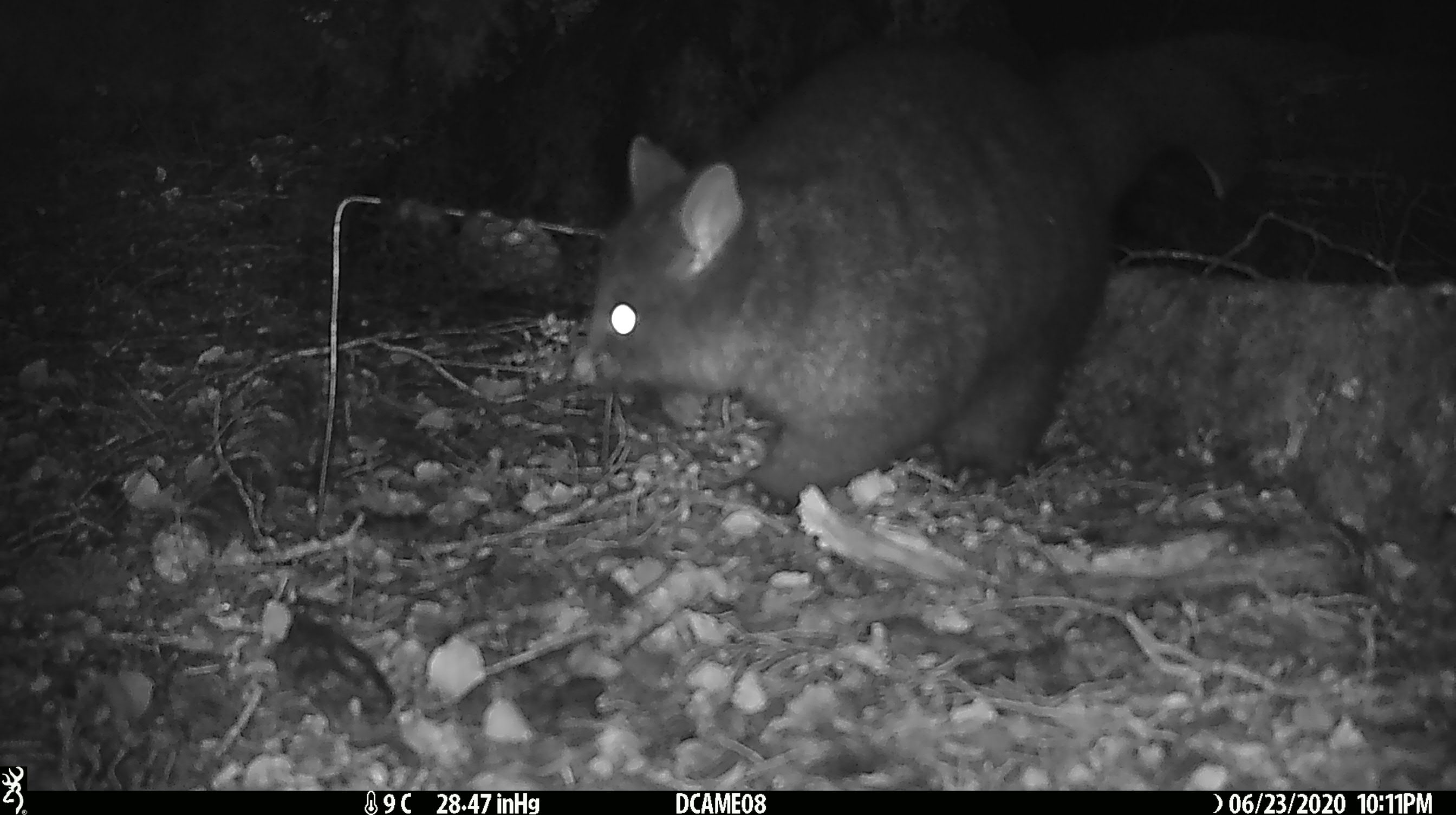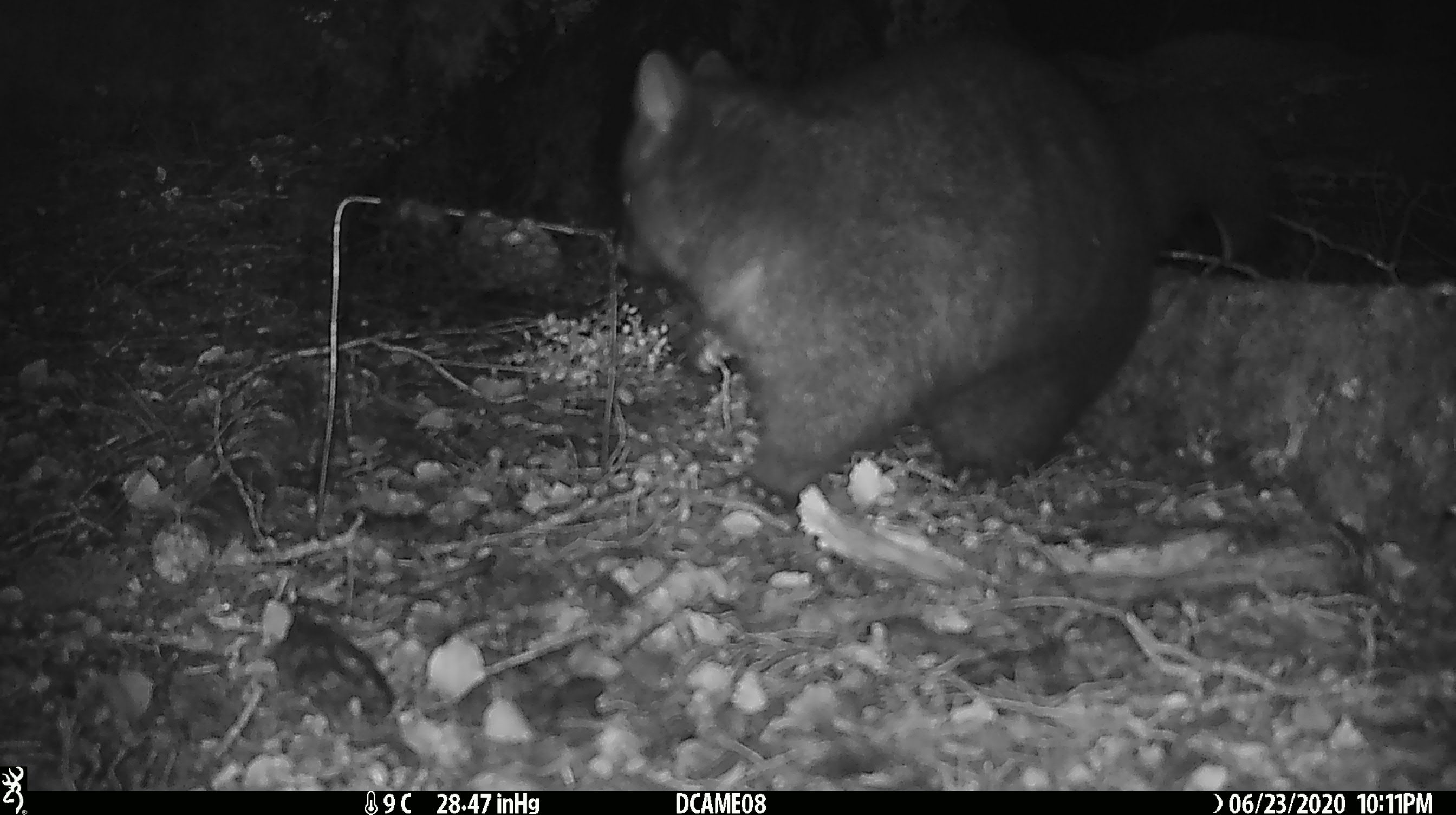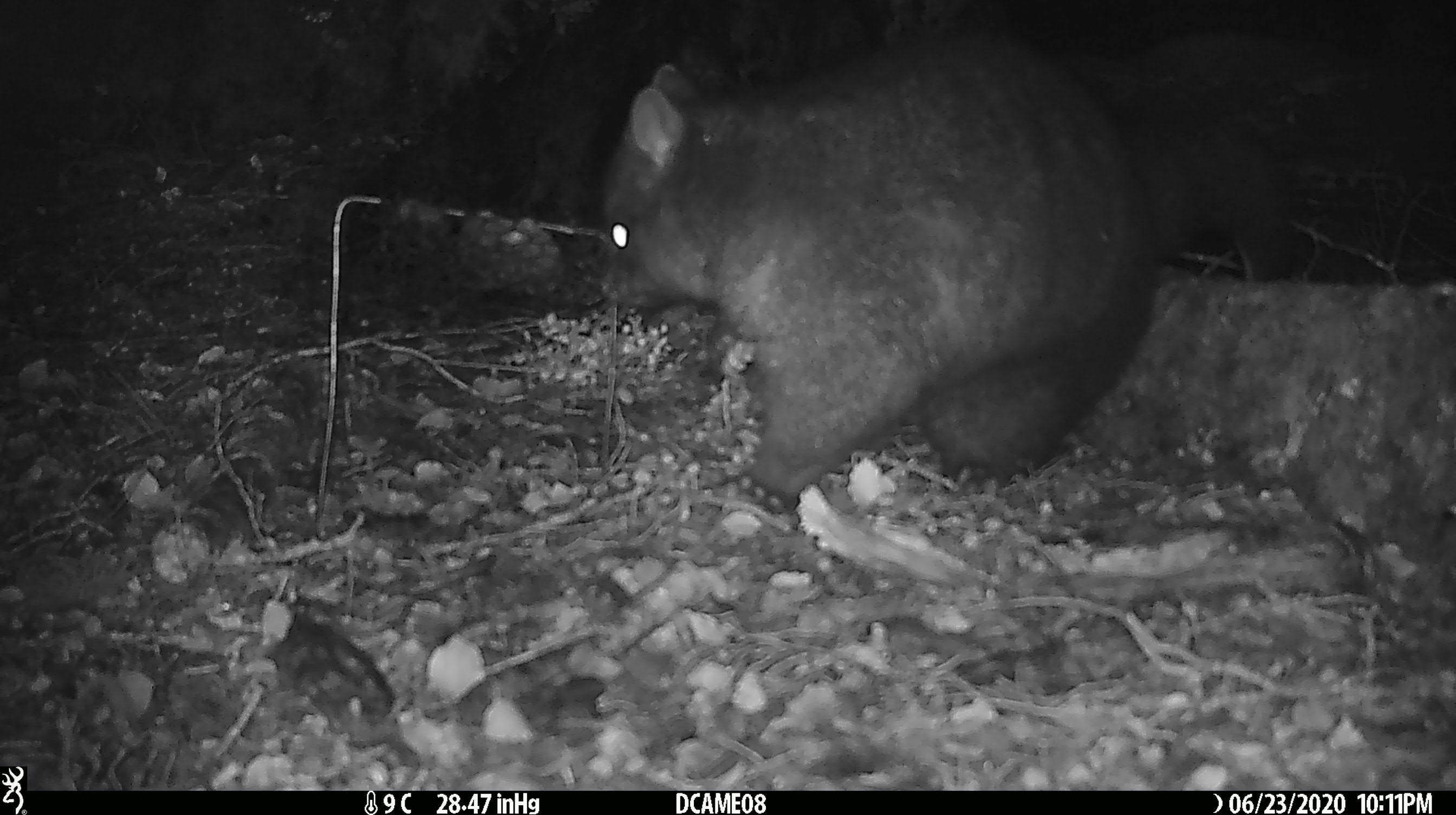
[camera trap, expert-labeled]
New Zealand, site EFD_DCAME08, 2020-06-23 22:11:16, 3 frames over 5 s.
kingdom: Animalia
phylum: Chordata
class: Mammalia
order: Diprotodontia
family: Phalangeridae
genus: Trichosurus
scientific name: Trichosurus vulpecula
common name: common brushtail possum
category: possum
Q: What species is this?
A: Possum (common brushtail possum) (Trichosurus vulpecula).